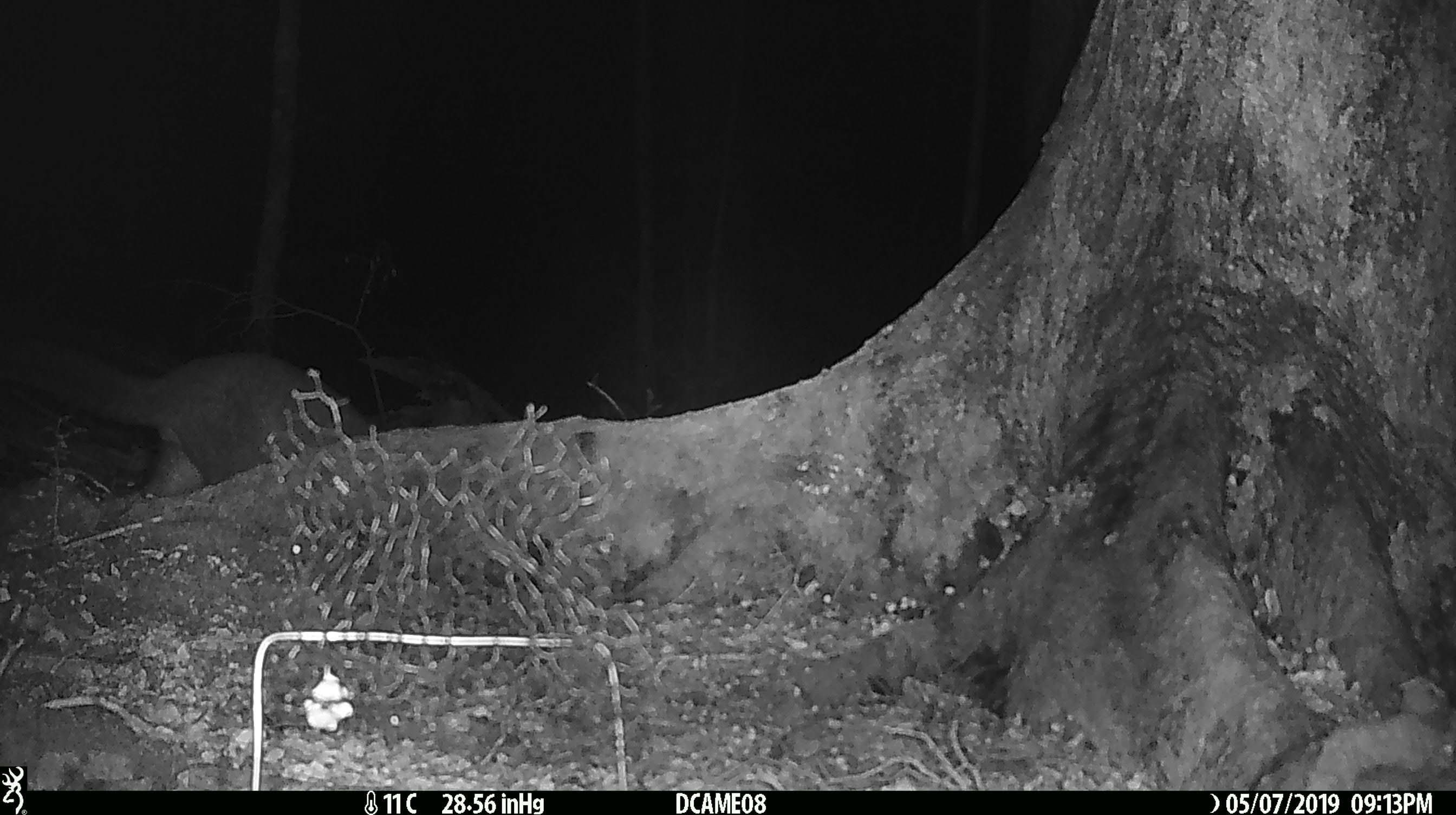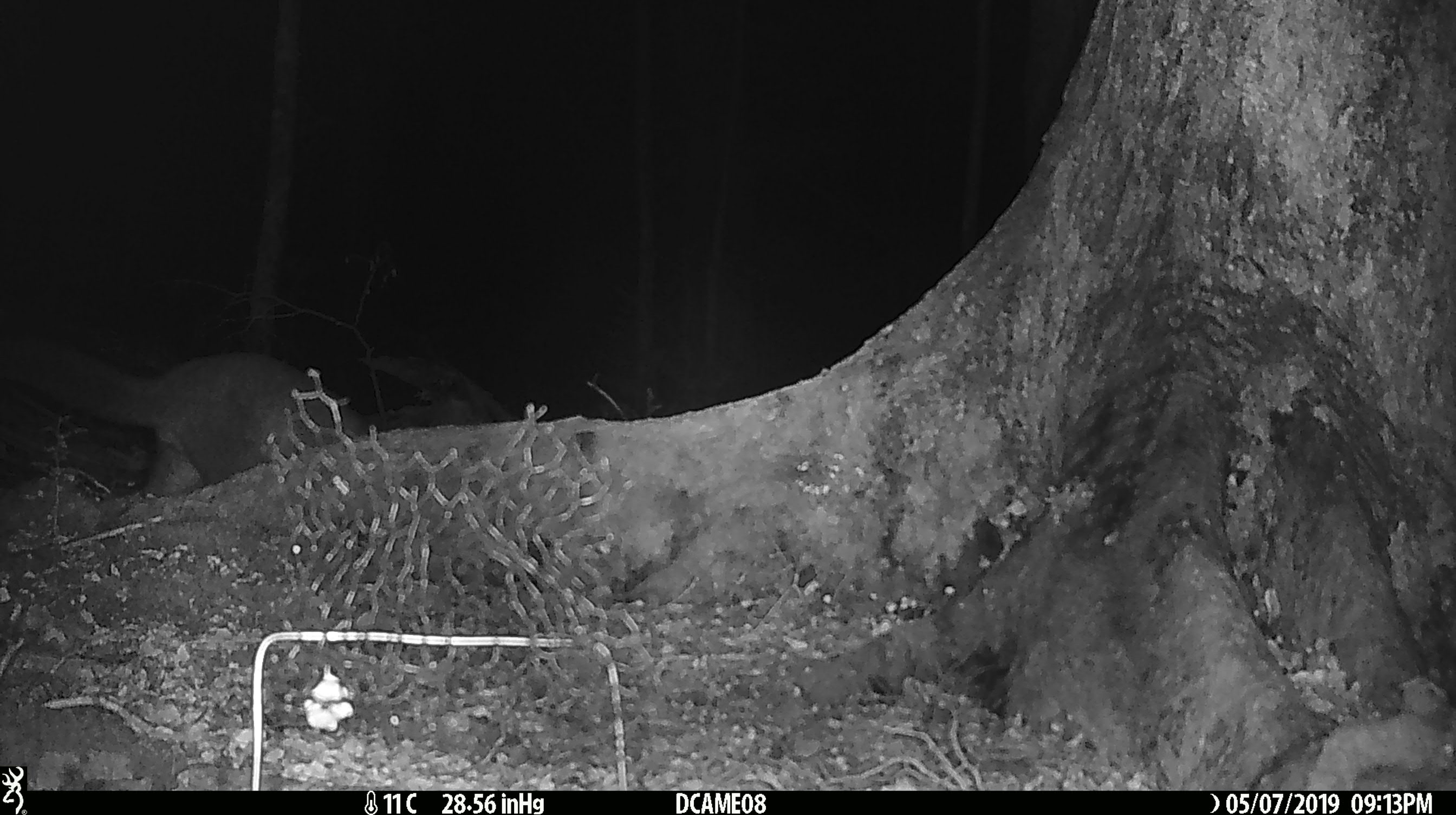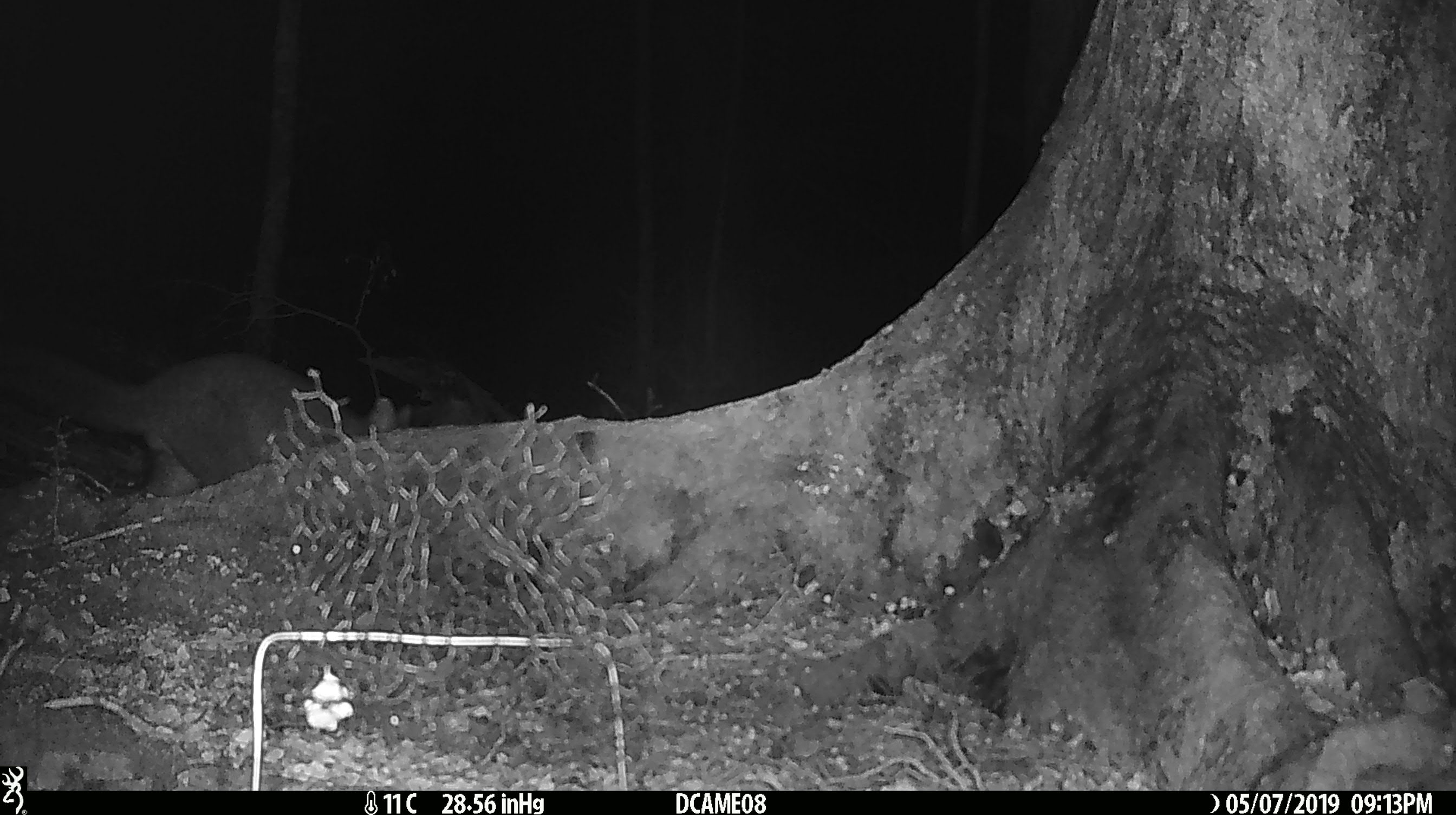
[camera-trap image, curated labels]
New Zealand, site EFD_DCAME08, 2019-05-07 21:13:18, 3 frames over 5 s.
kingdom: Animalia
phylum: Chordata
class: Mammalia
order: Diprotodontia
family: Phalangeridae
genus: Trichosurus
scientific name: Trichosurus vulpecula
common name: common brushtail possum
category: possum